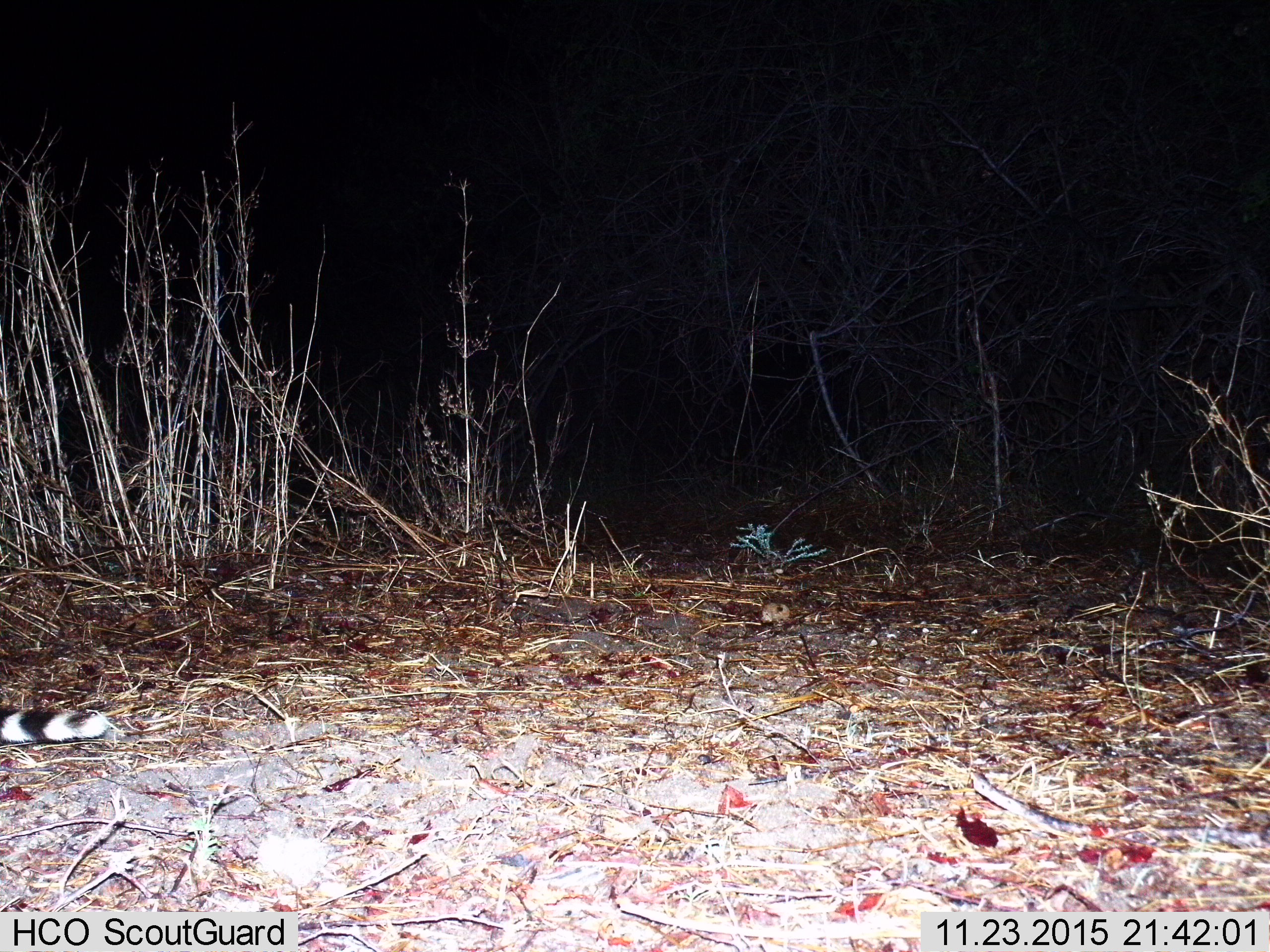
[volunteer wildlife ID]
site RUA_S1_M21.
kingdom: Animalia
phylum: Chordata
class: Mammalia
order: Carnivora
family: Viverridae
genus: Genetta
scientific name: Genetta genetta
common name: small-spotted genet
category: genetcommonsmallspotted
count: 1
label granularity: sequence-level